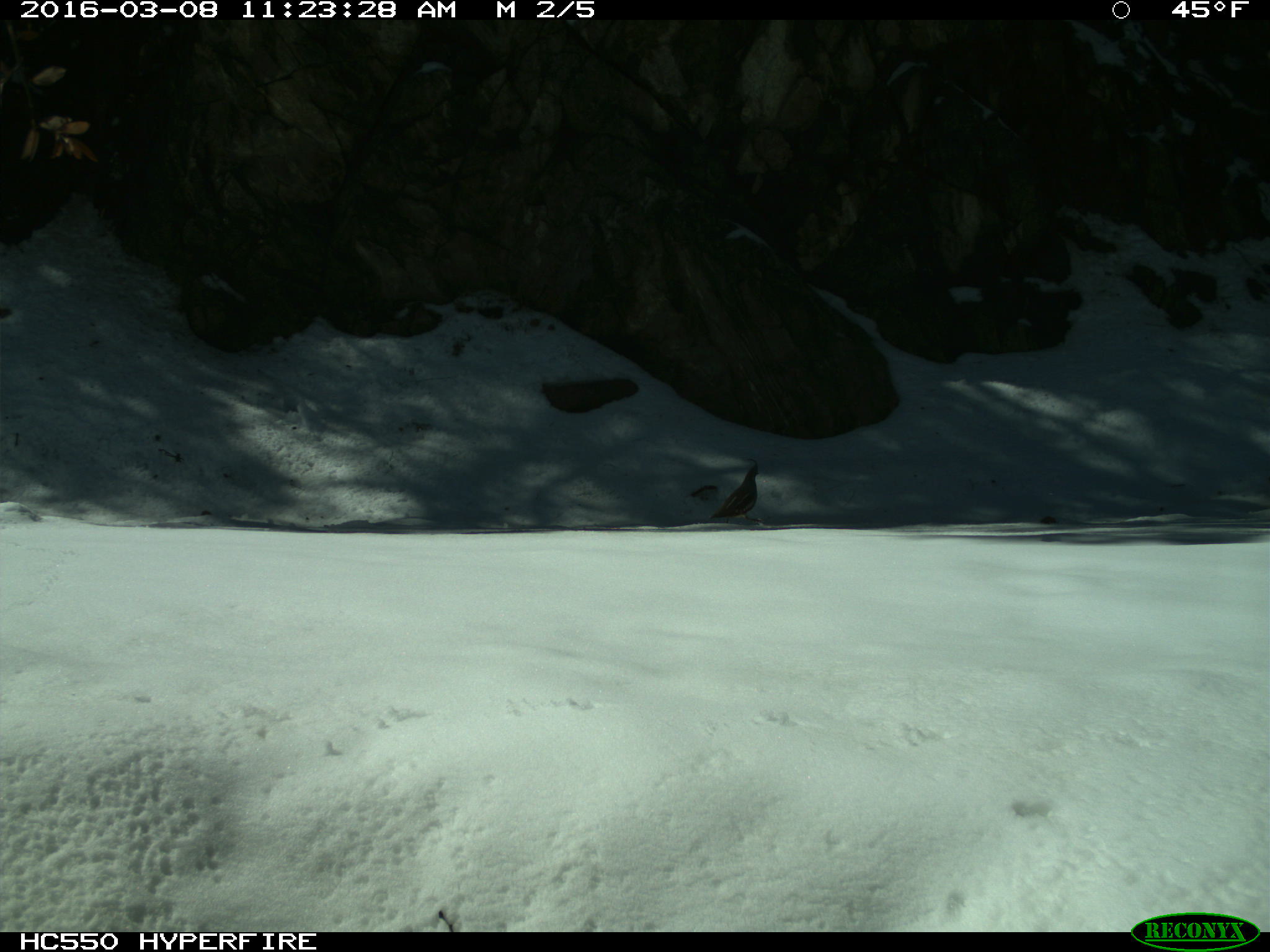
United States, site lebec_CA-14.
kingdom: Animalia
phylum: Chordata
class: Aves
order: Galliformes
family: Odontophoridae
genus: Callipepla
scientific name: Callipepla californica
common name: california quail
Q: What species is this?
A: Callipepla californica (california quail).